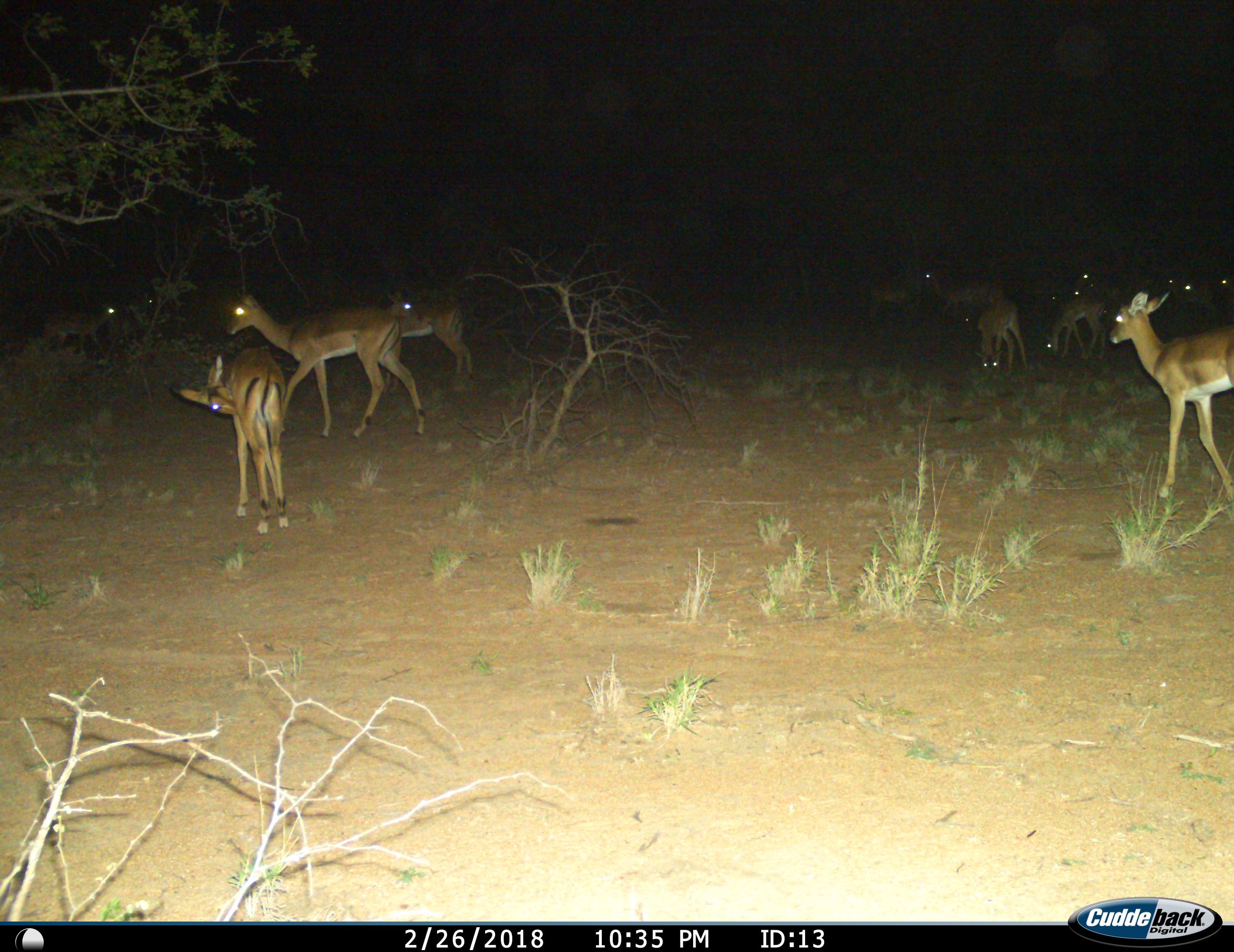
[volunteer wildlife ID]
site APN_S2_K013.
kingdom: Animalia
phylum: Chordata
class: Mammalia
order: Artiodactyla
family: Bovidae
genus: Aepyceros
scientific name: Aepyceros melampus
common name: impala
Impala (Aepyceros melampus), count 11-50. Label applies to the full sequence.